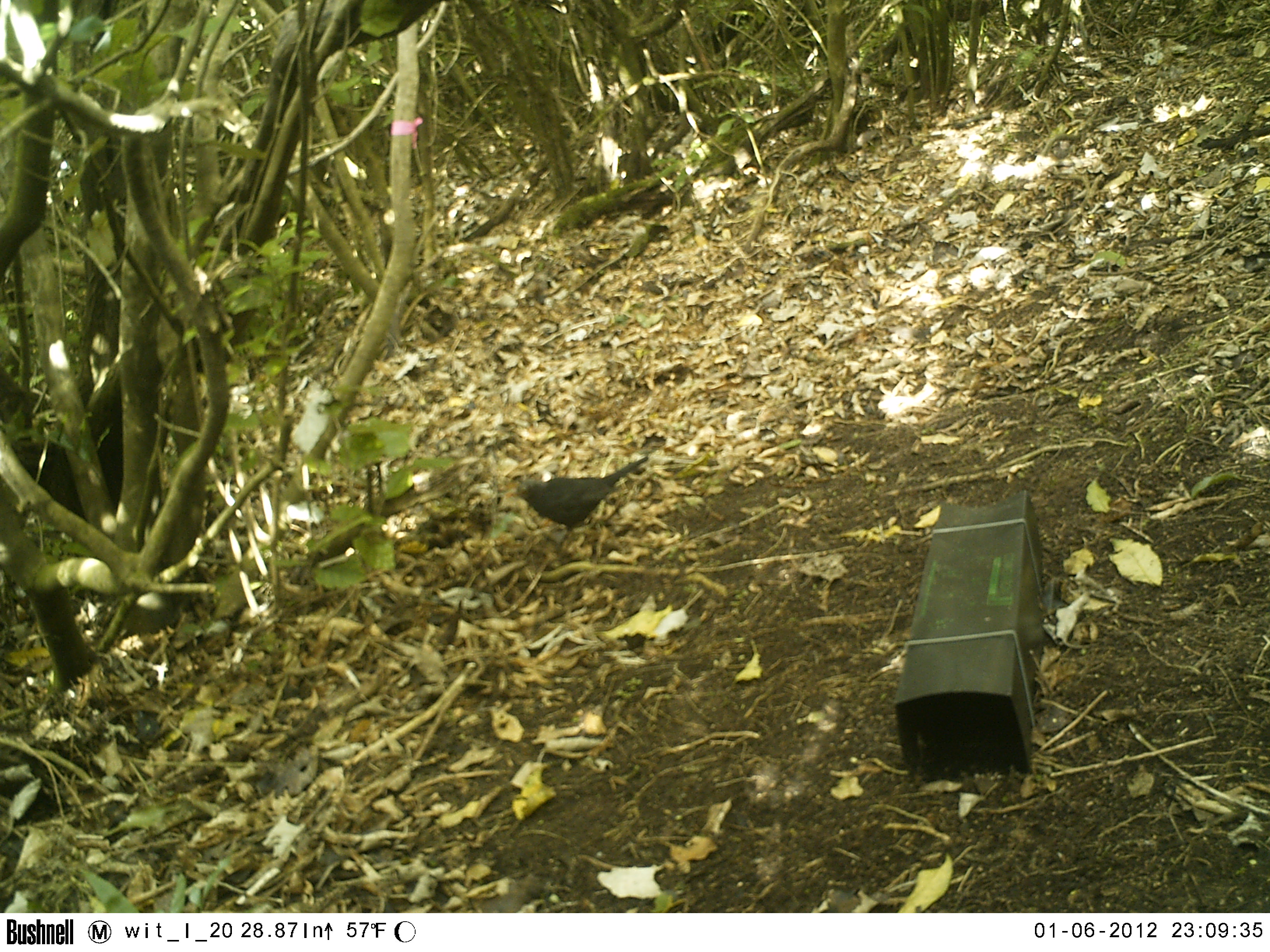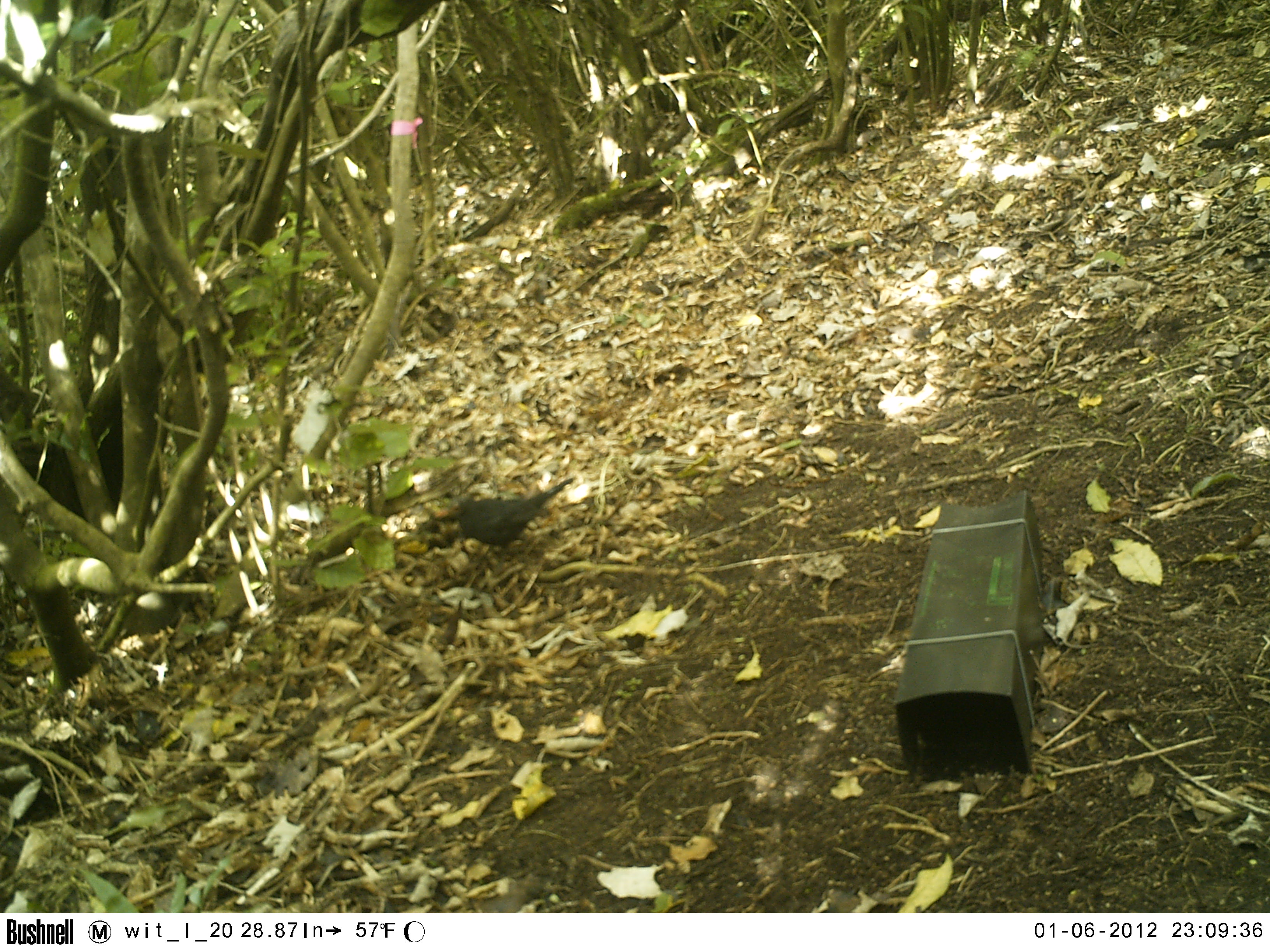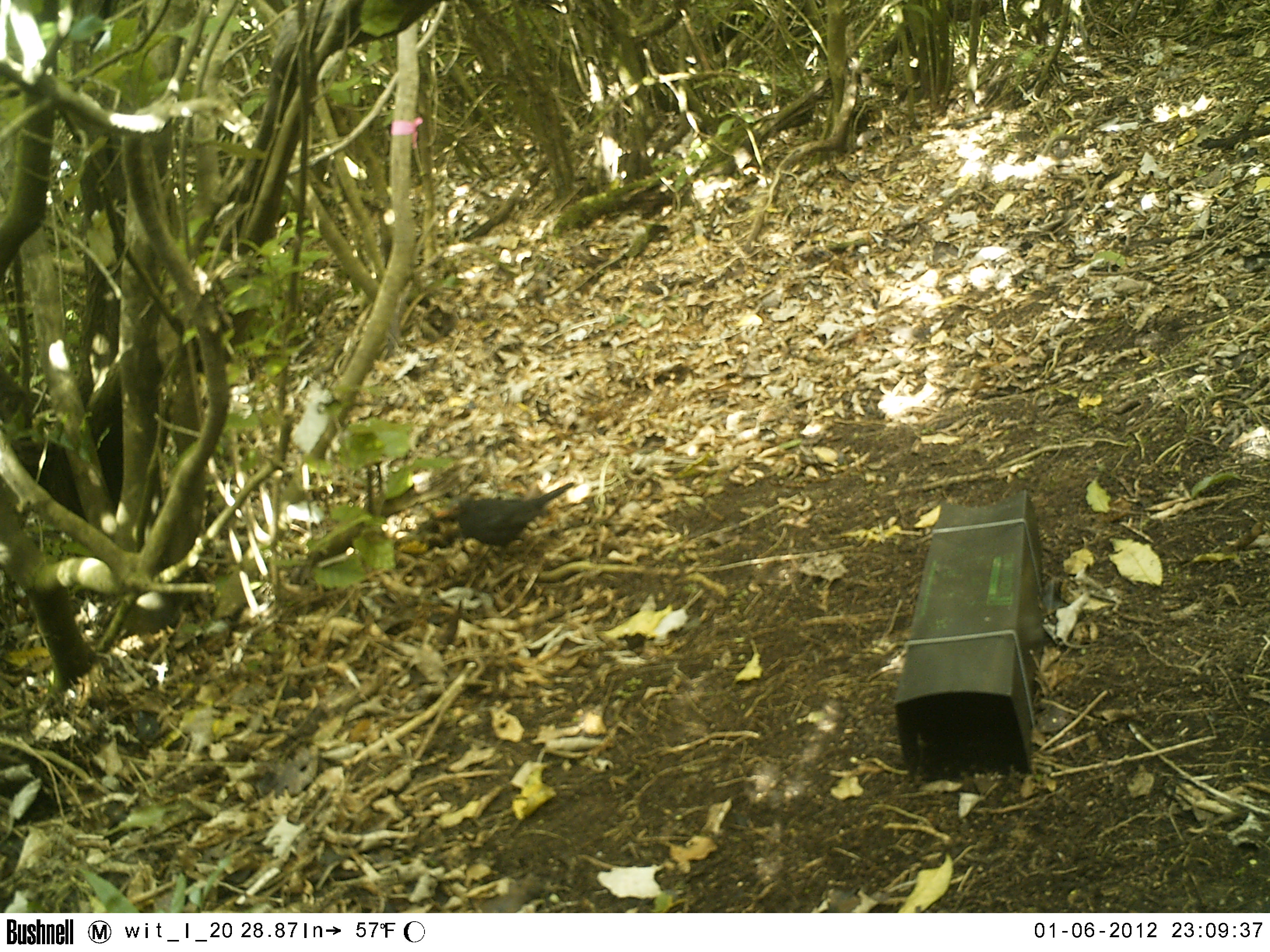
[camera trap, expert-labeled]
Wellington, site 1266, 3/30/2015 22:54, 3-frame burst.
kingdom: Animalia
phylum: Chordata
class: Aves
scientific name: Aves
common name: bird